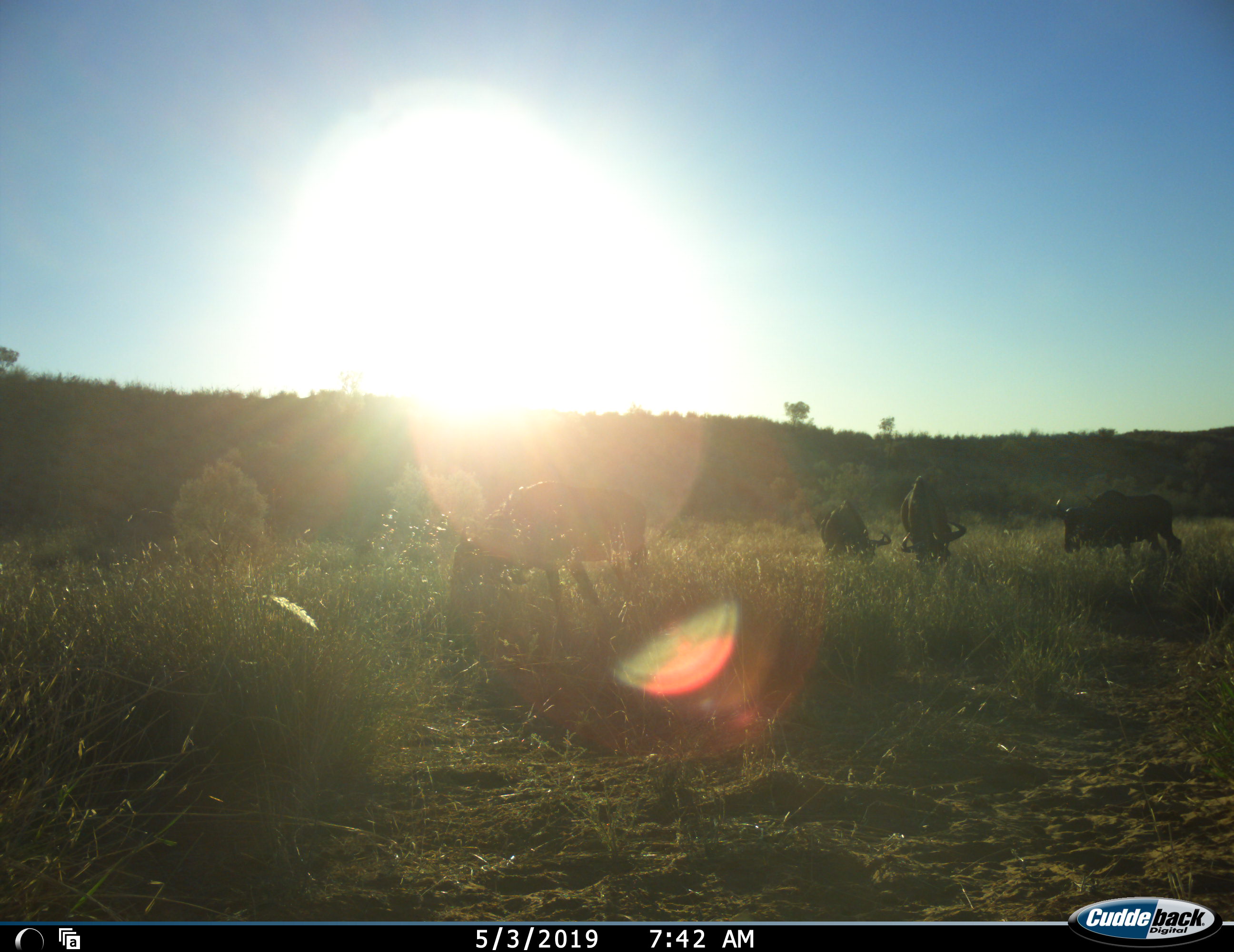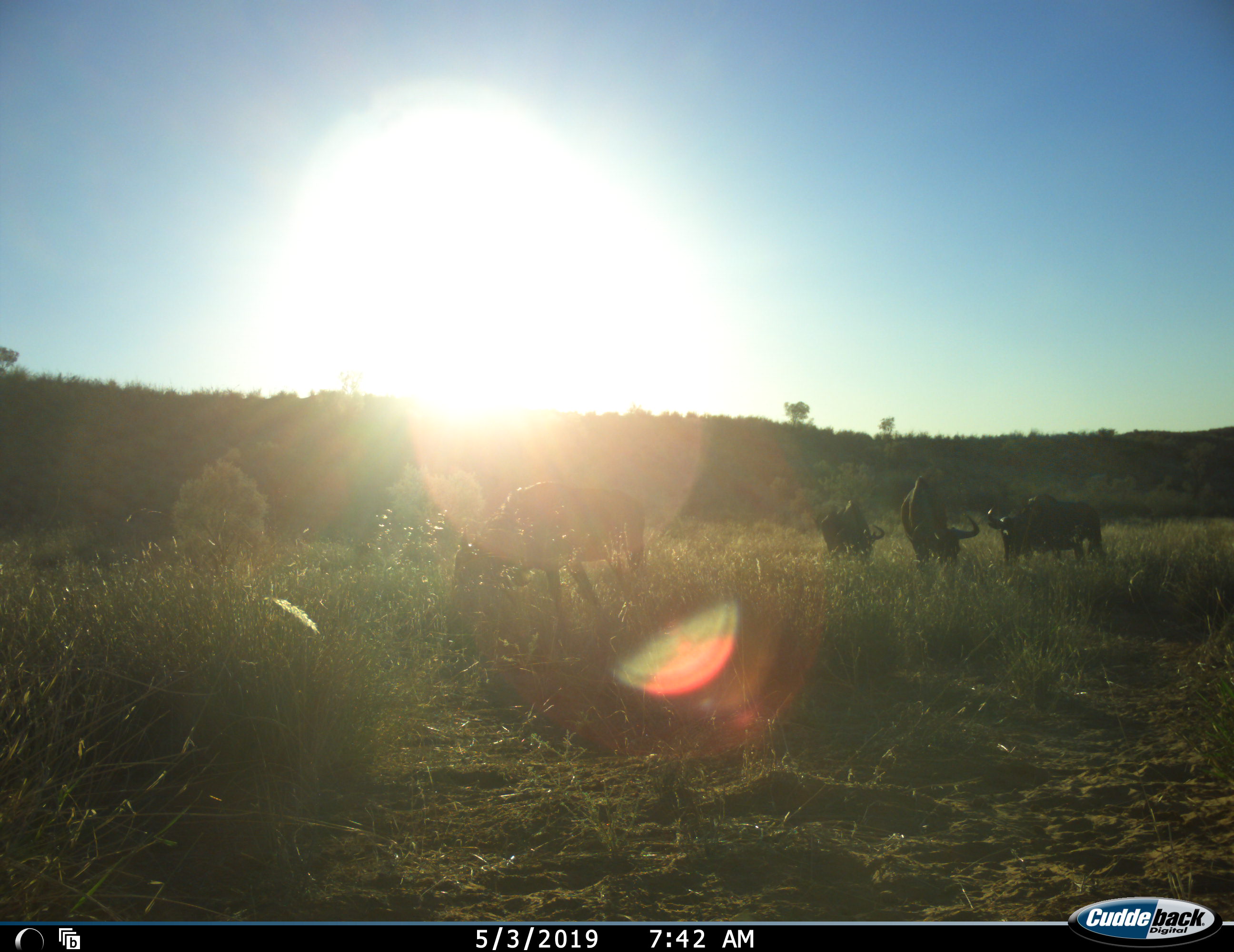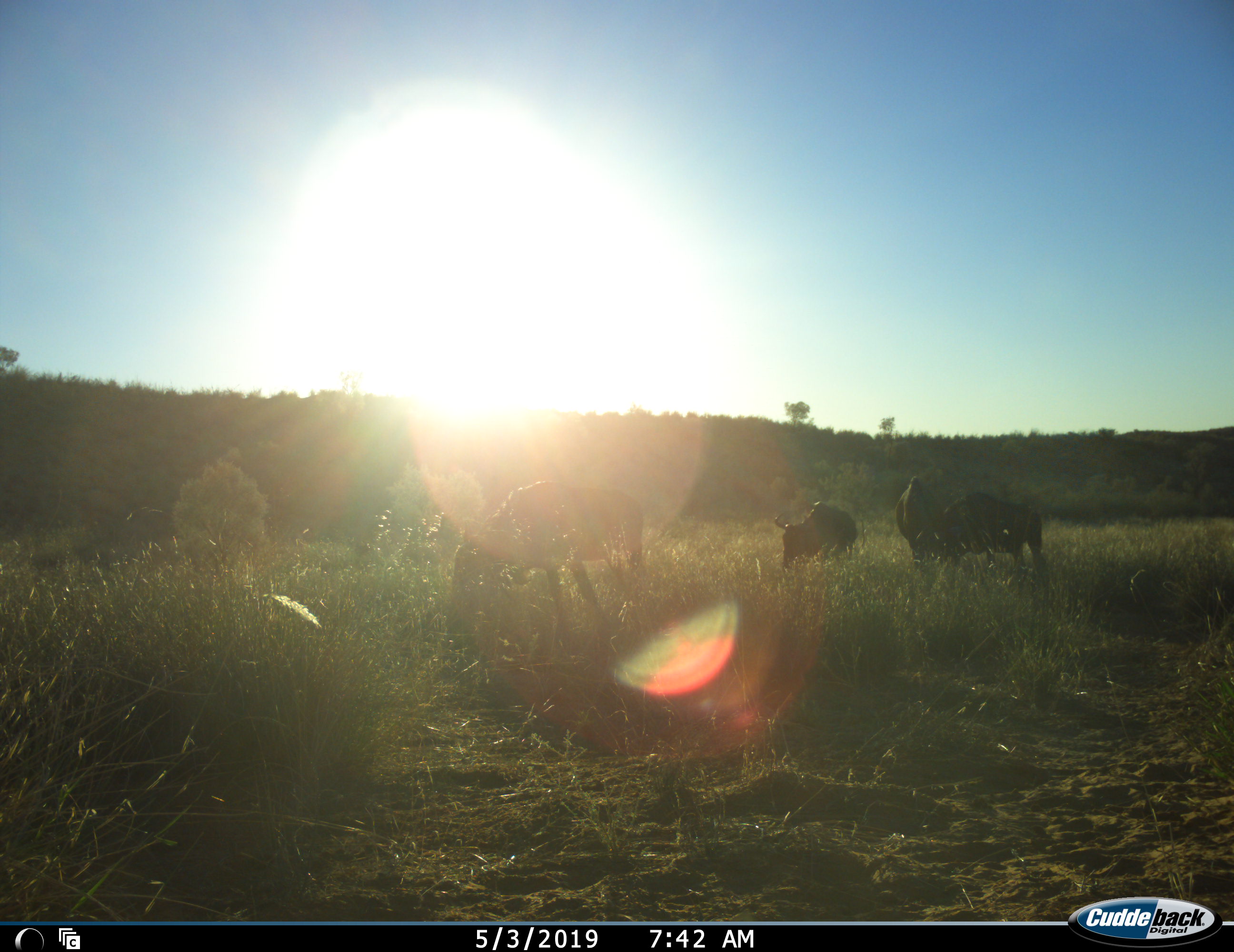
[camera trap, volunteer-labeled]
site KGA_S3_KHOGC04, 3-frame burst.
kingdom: Animalia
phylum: Chordata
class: Mammalia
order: Artiodactyla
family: Bovidae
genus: Connochaetes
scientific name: Connochaetes taurinus taurinus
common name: blue wildebeest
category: wildebeestblue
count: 4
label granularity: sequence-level